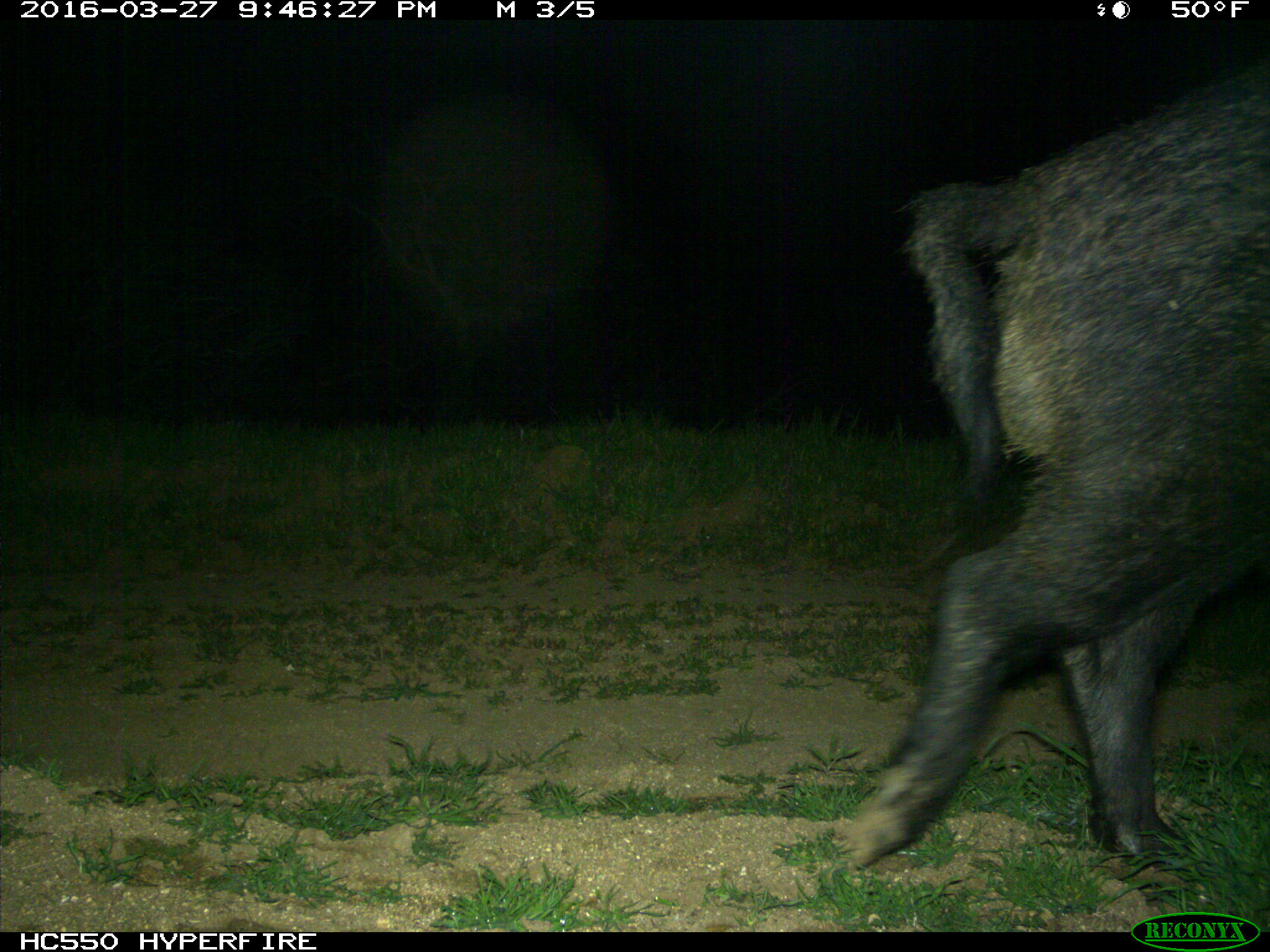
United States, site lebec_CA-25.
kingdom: Animalia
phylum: Chordata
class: Mammalia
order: Artiodactyla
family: Suidae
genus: Sus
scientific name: Sus scrofa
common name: wild boar